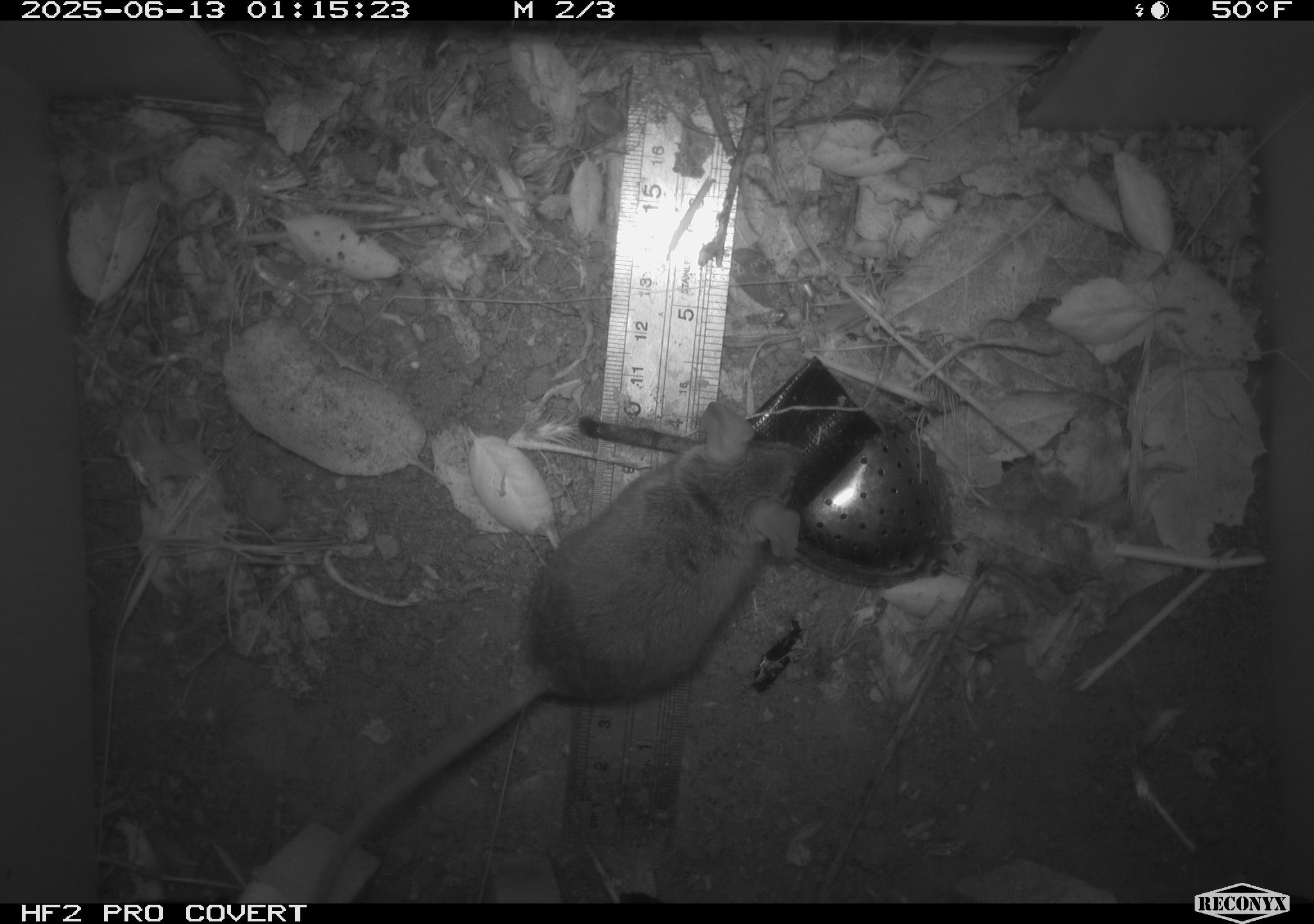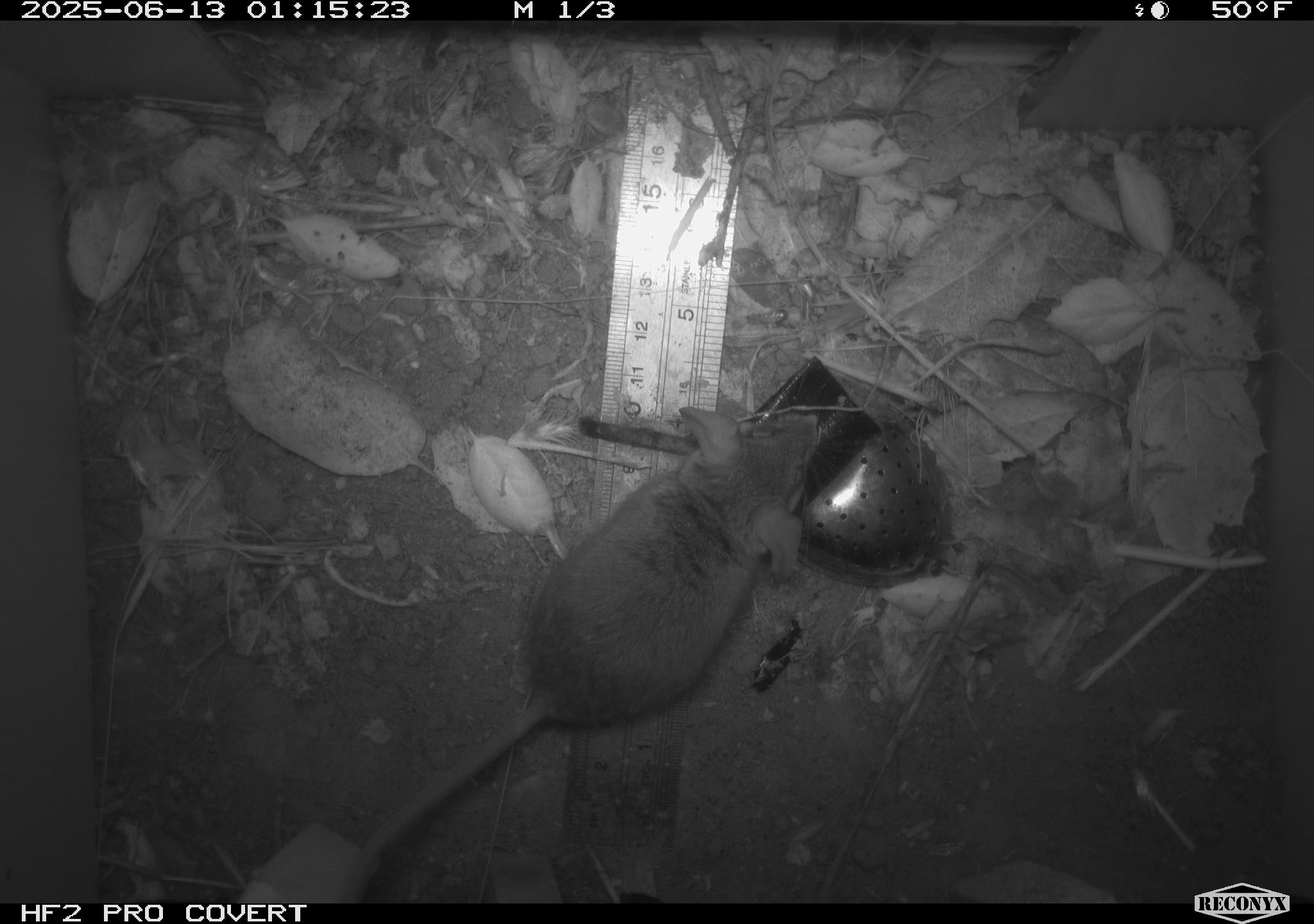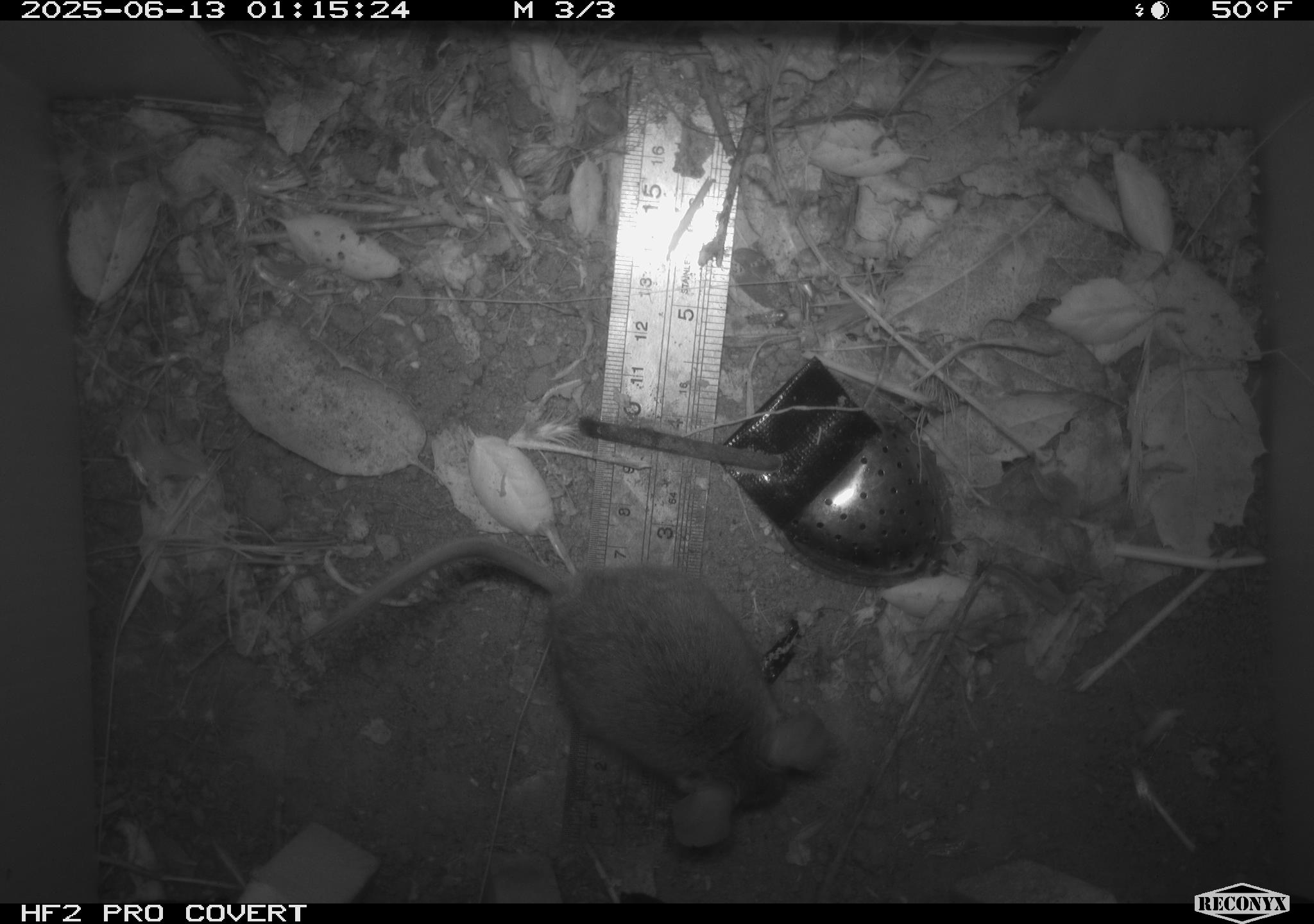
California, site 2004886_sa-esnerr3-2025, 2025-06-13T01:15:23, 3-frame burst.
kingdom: Animalia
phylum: Chordata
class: Mammalia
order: Rodentia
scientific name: Rodentia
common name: rodent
Rodent (Rodentia).